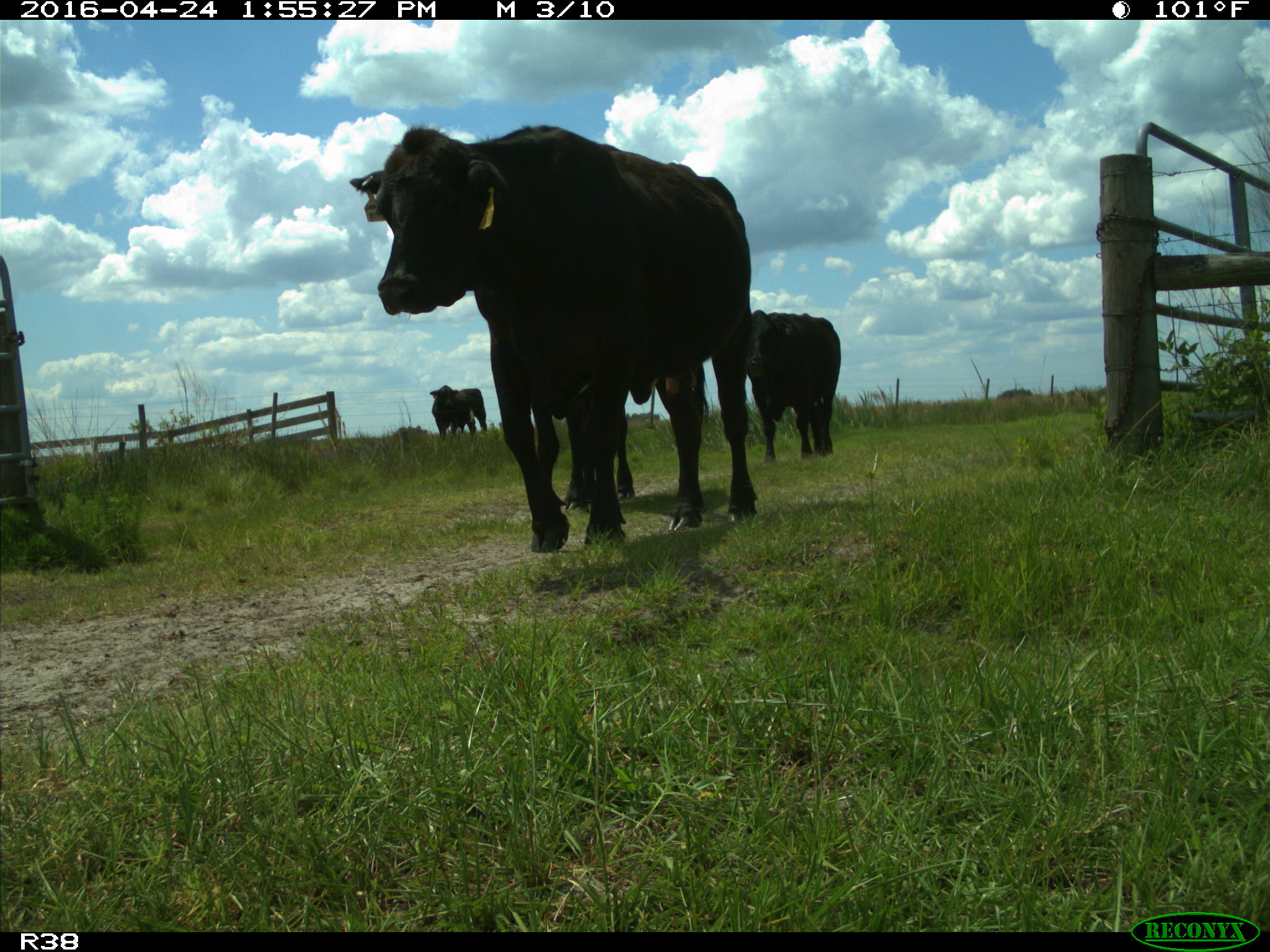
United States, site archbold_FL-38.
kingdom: Animalia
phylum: Chordata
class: Mammalia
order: Artiodactyla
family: Bovidae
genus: Bos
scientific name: Bos taurus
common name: domestic cow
Bos taurus (domestic cow).